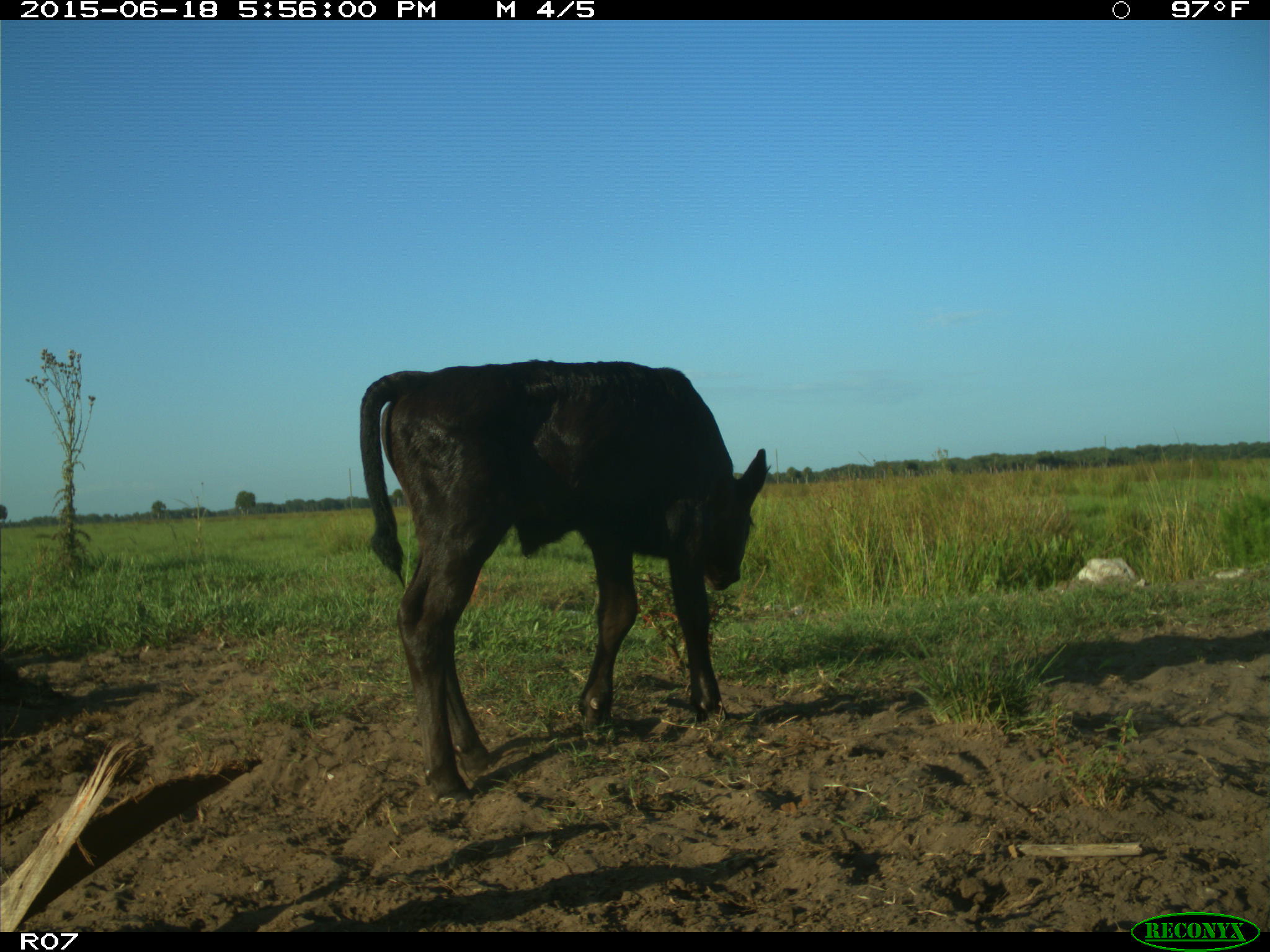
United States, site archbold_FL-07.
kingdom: Animalia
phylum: Chordata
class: Mammalia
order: Artiodactyla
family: Bovidae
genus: Bos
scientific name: Bos taurus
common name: domestic cow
Bos taurus (domestic cow).